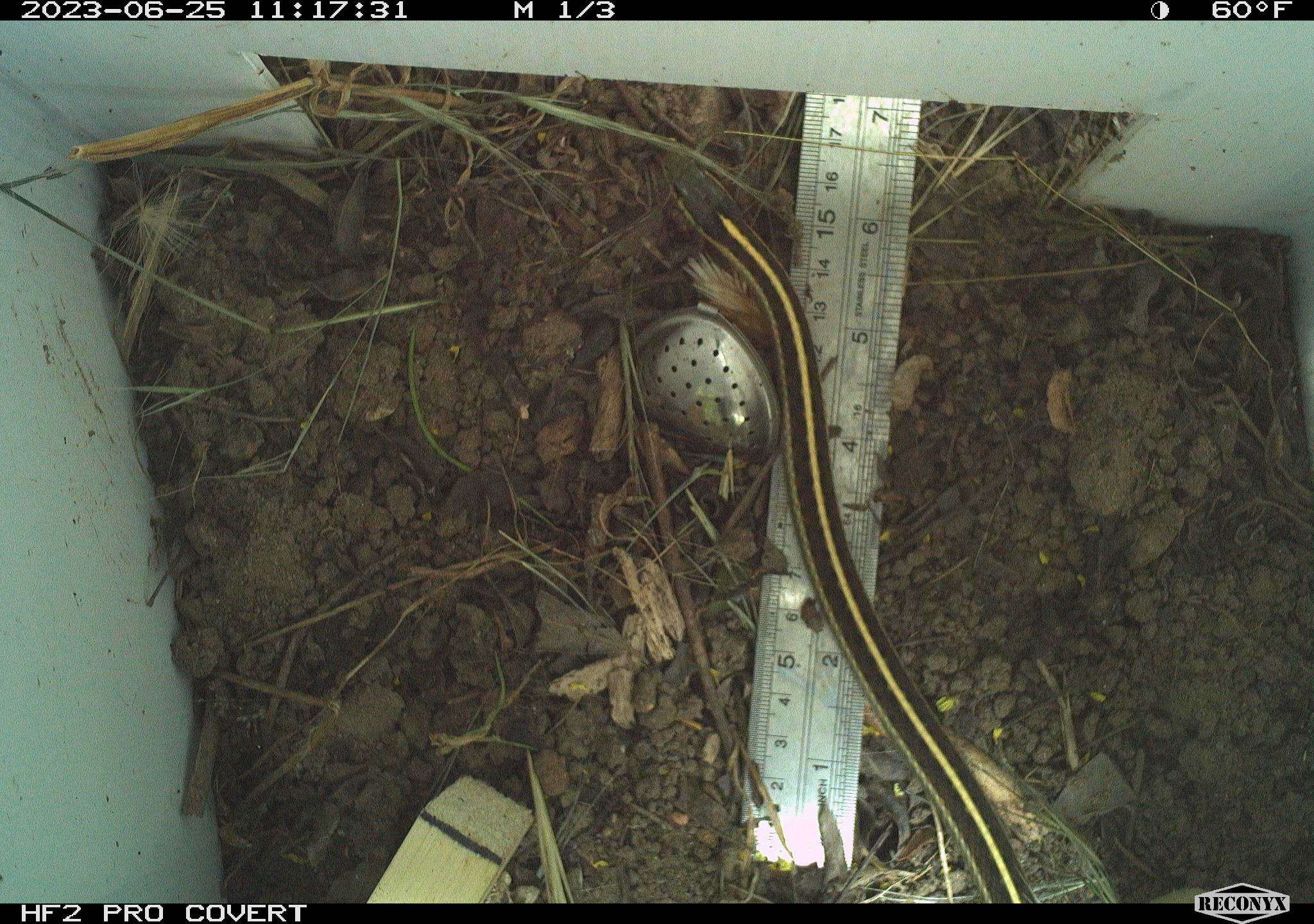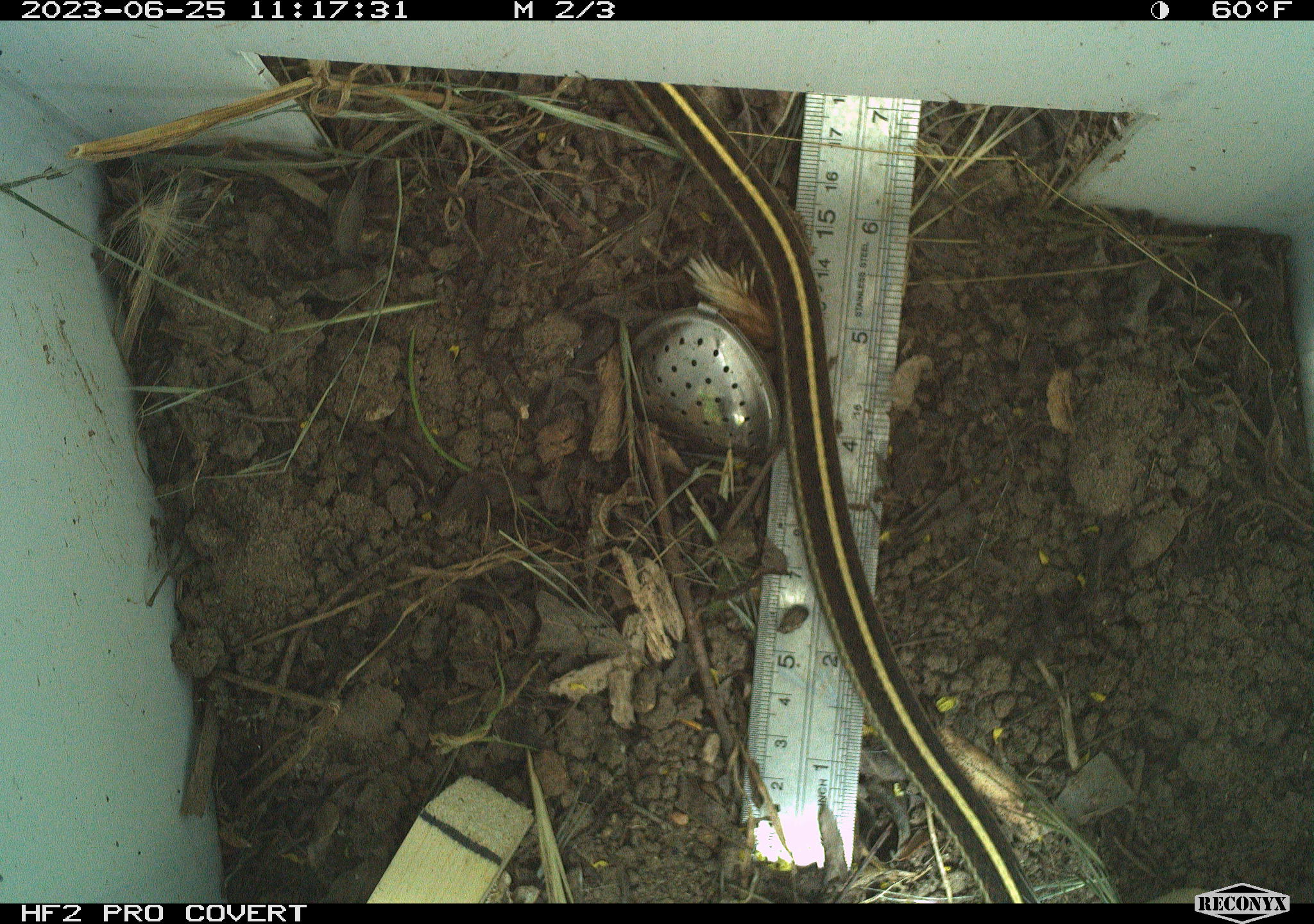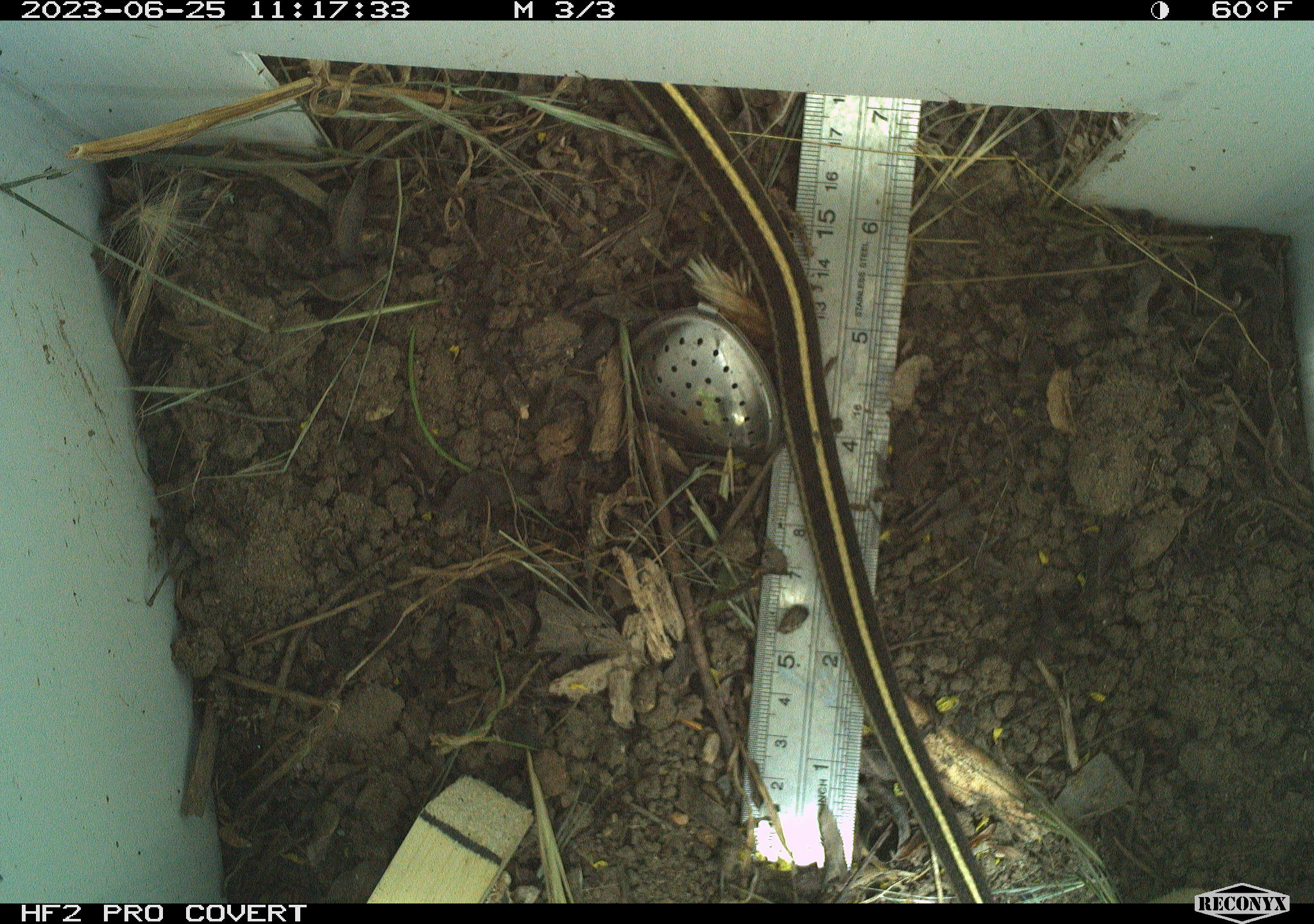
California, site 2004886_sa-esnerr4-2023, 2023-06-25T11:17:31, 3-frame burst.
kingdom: Animalia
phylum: Chordata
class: Reptilia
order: Squamata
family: Colubridae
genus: Thamnophis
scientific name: Thamnophis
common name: american gartersnakes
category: thamnophis species